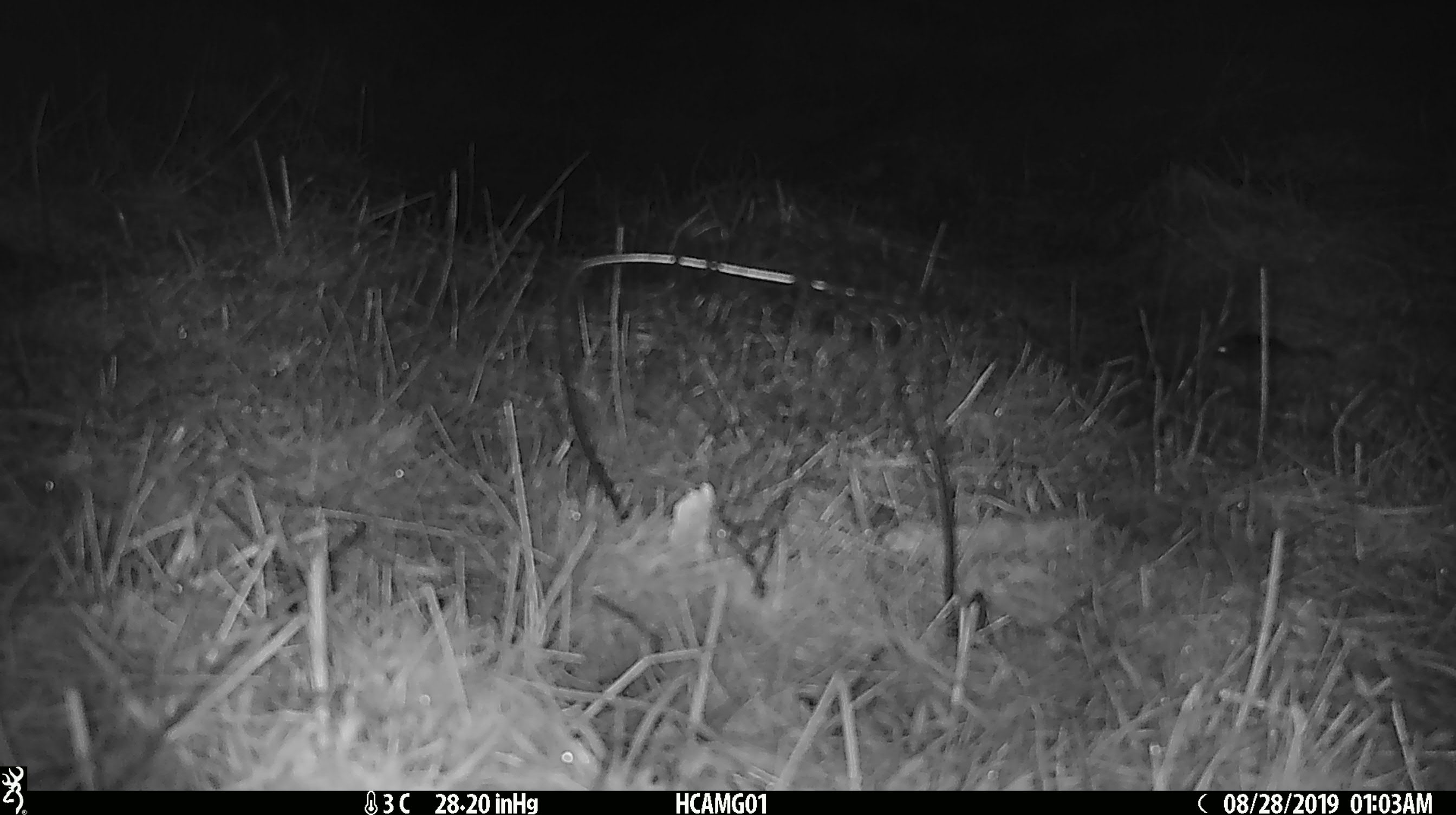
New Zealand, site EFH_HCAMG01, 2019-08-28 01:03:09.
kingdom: Animalia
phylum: Chordata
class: Mammalia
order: Rodentia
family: Muridae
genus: Mus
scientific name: Mus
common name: mouse